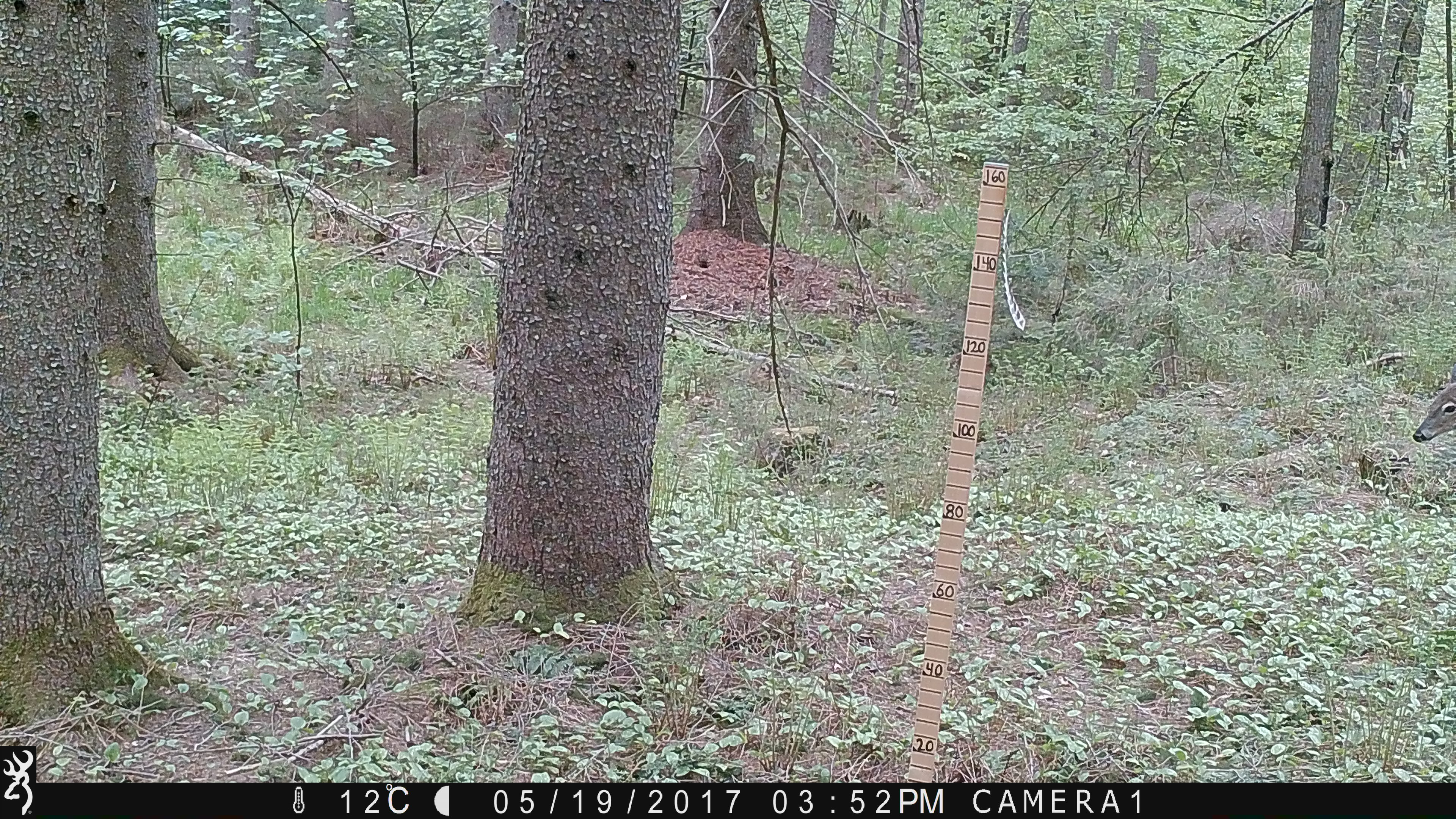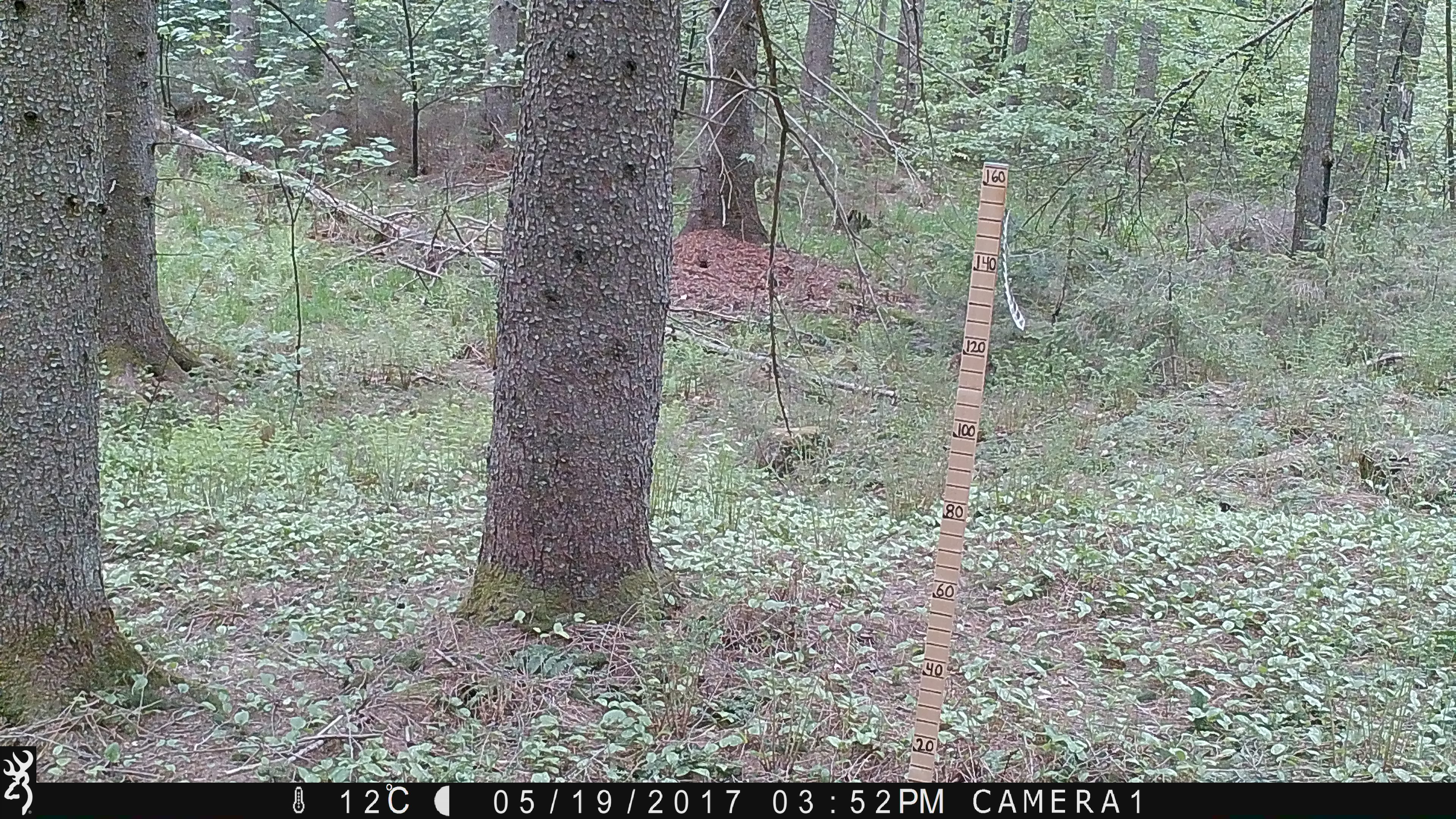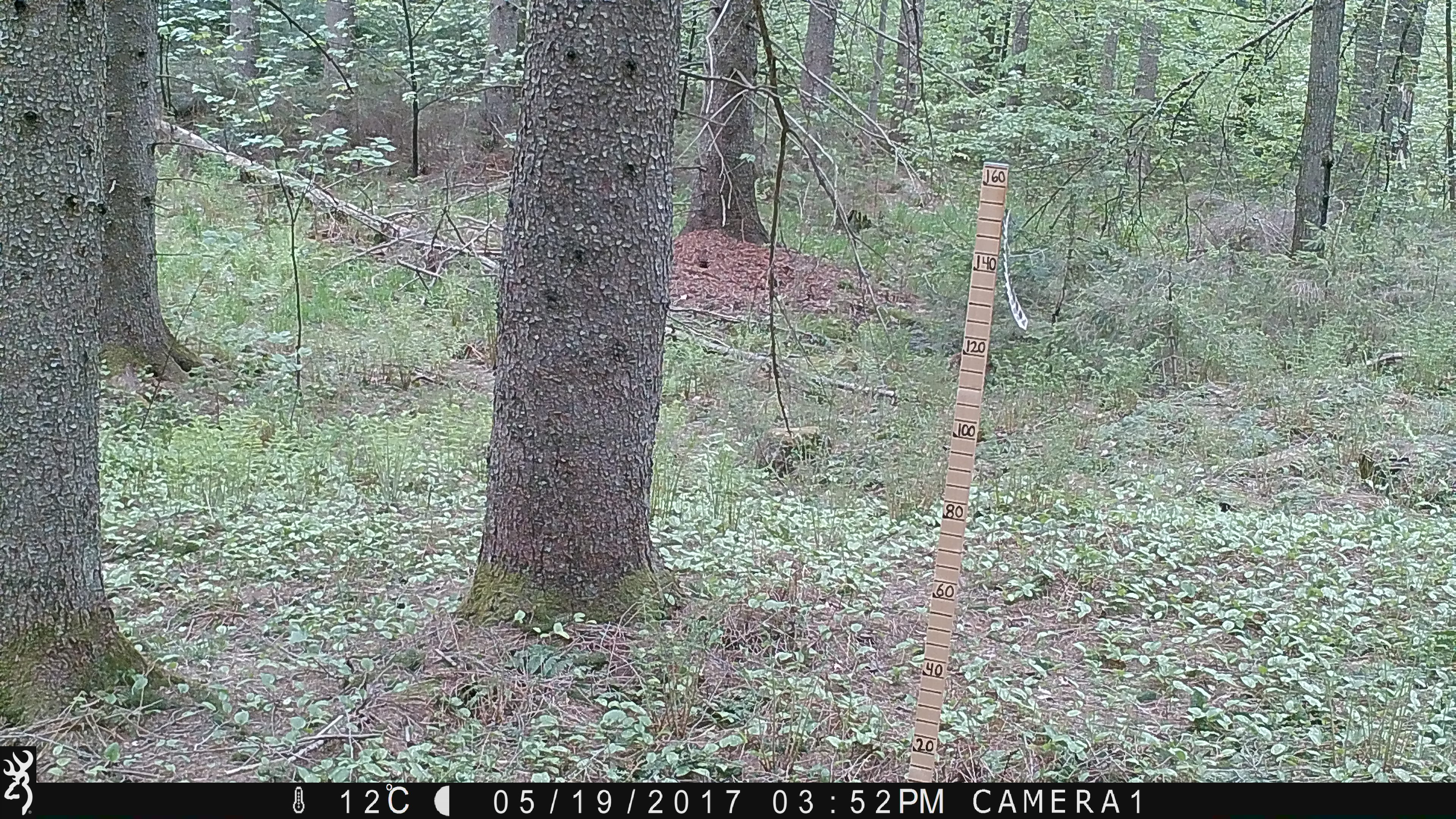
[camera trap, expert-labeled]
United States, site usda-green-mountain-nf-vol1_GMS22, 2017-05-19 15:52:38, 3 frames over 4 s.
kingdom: Animalia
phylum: Chordata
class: Mammalia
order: Artiodactyla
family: Cervidae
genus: Odocoileus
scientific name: Odocoileus virginianus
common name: white-tailed deer